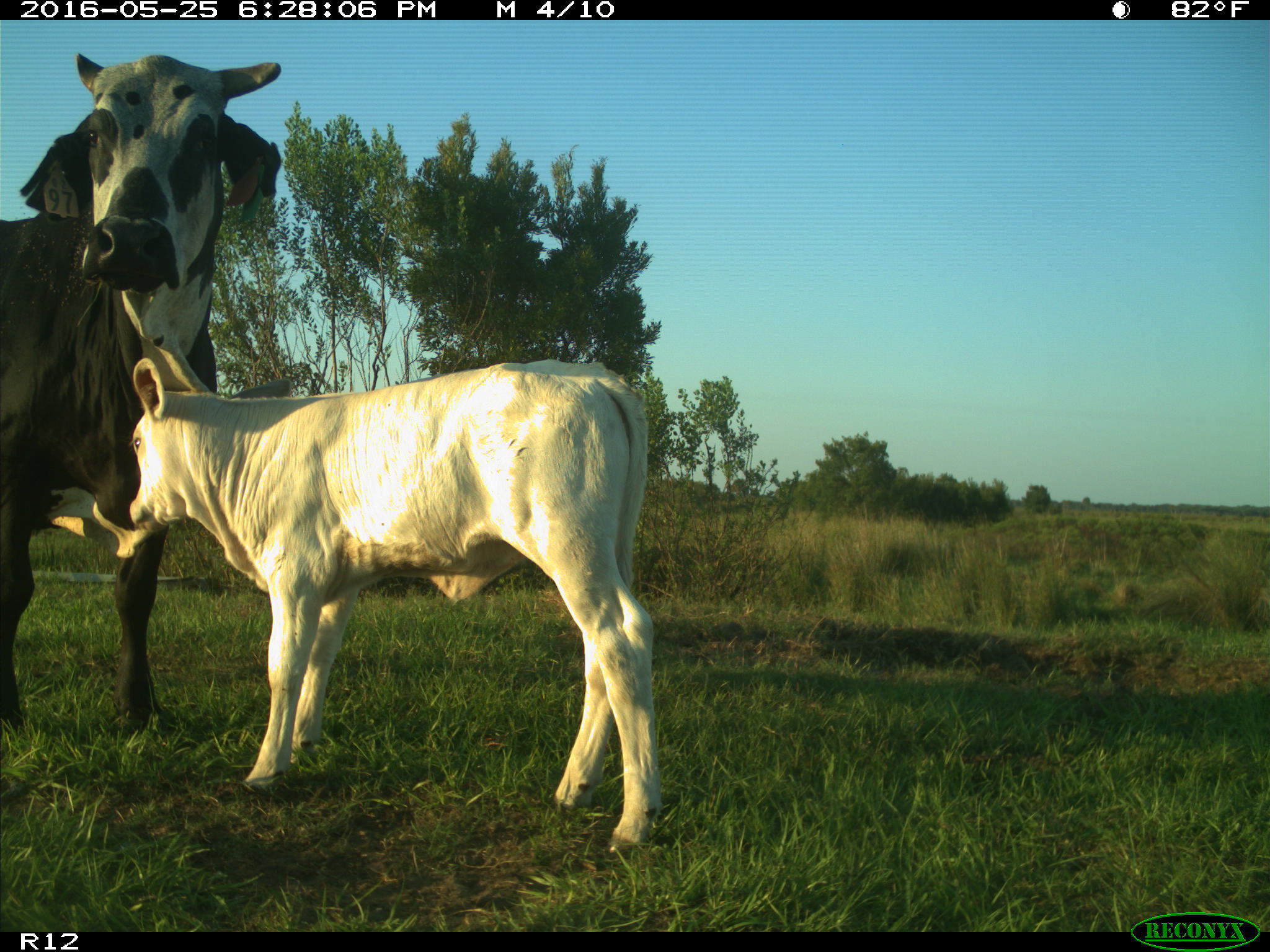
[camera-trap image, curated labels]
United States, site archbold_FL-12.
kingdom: Animalia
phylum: Chordata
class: Mammalia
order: Artiodactyla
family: Bovidae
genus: Bos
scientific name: Bos taurus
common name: domestic cow